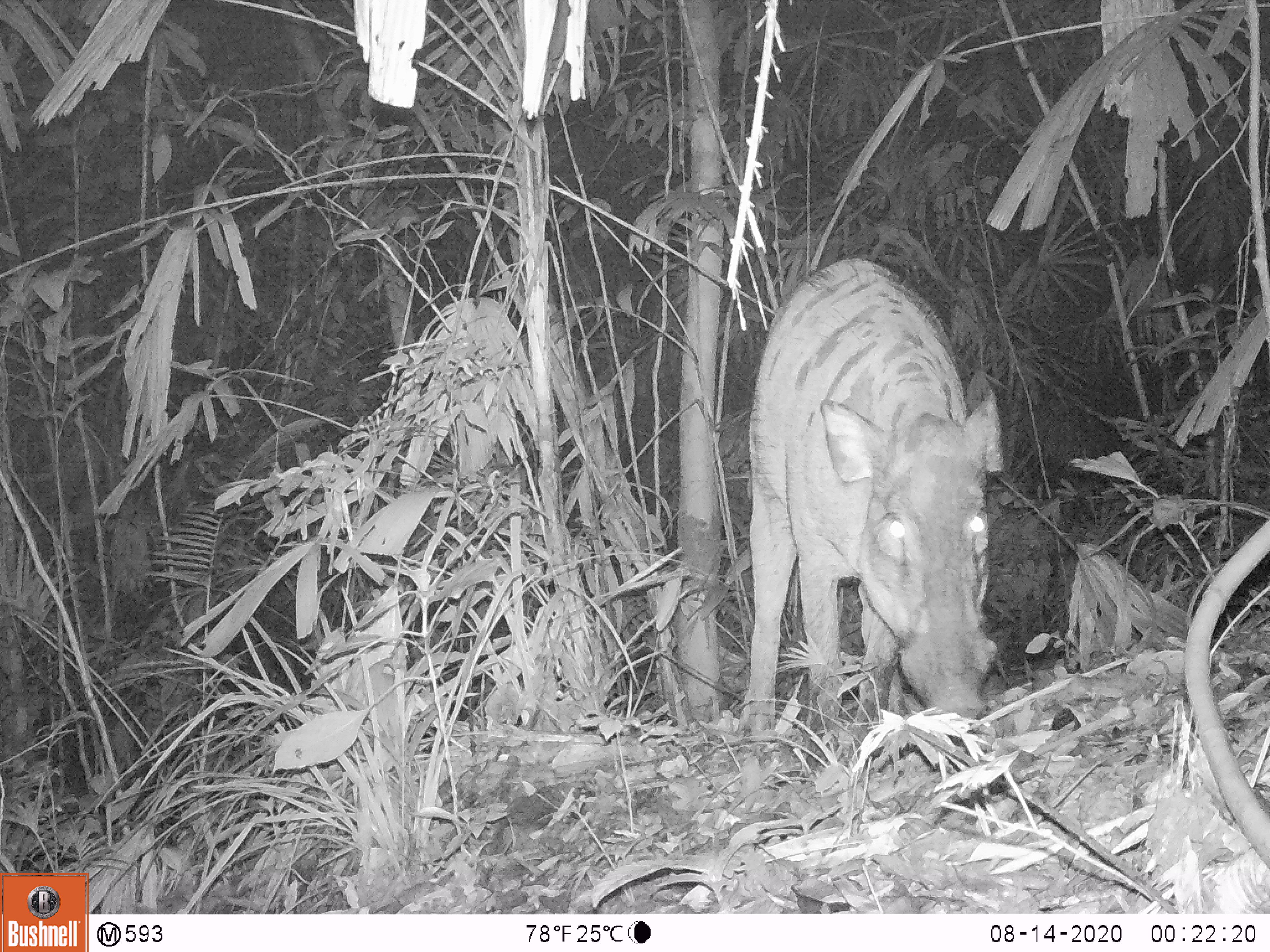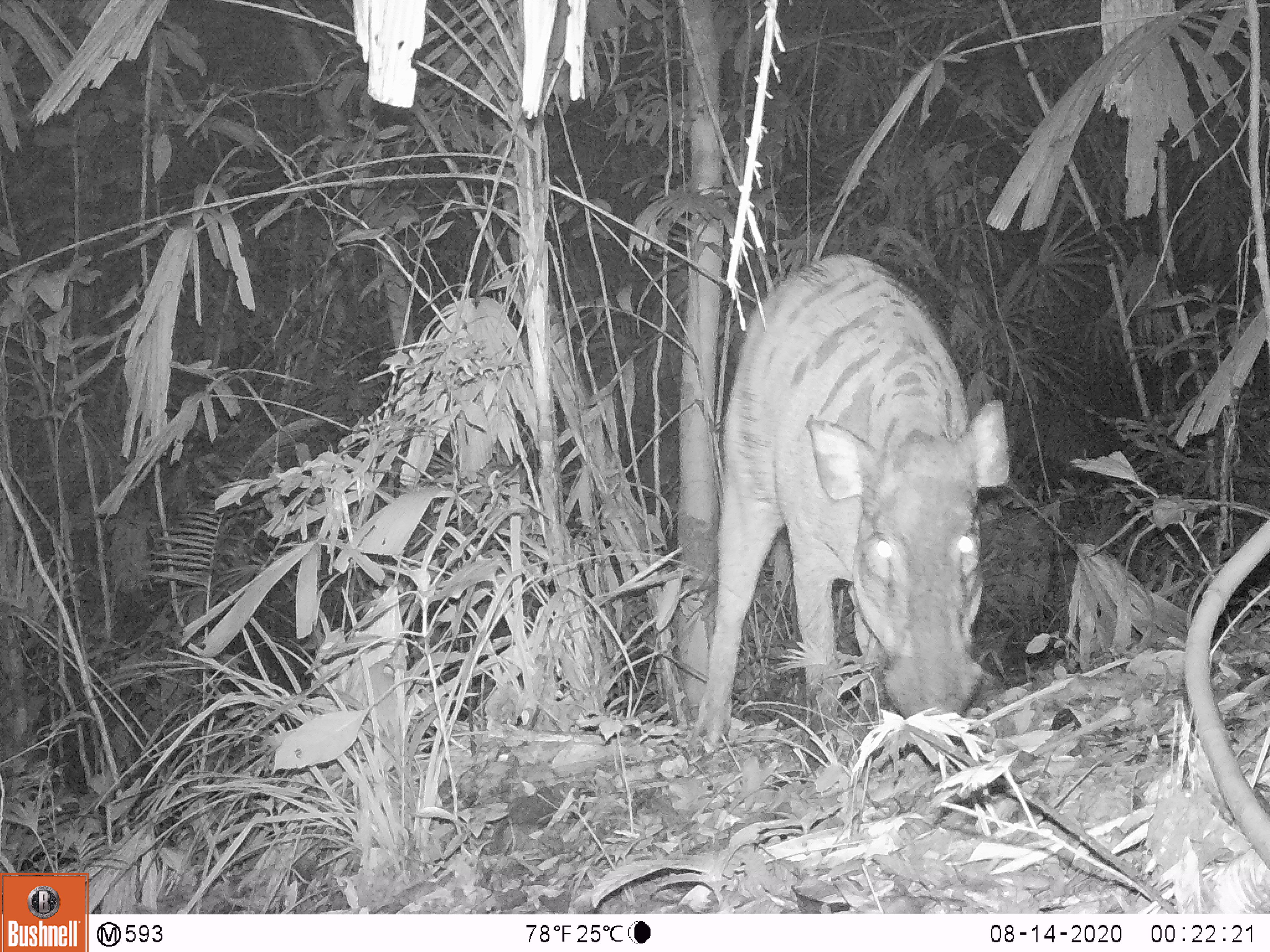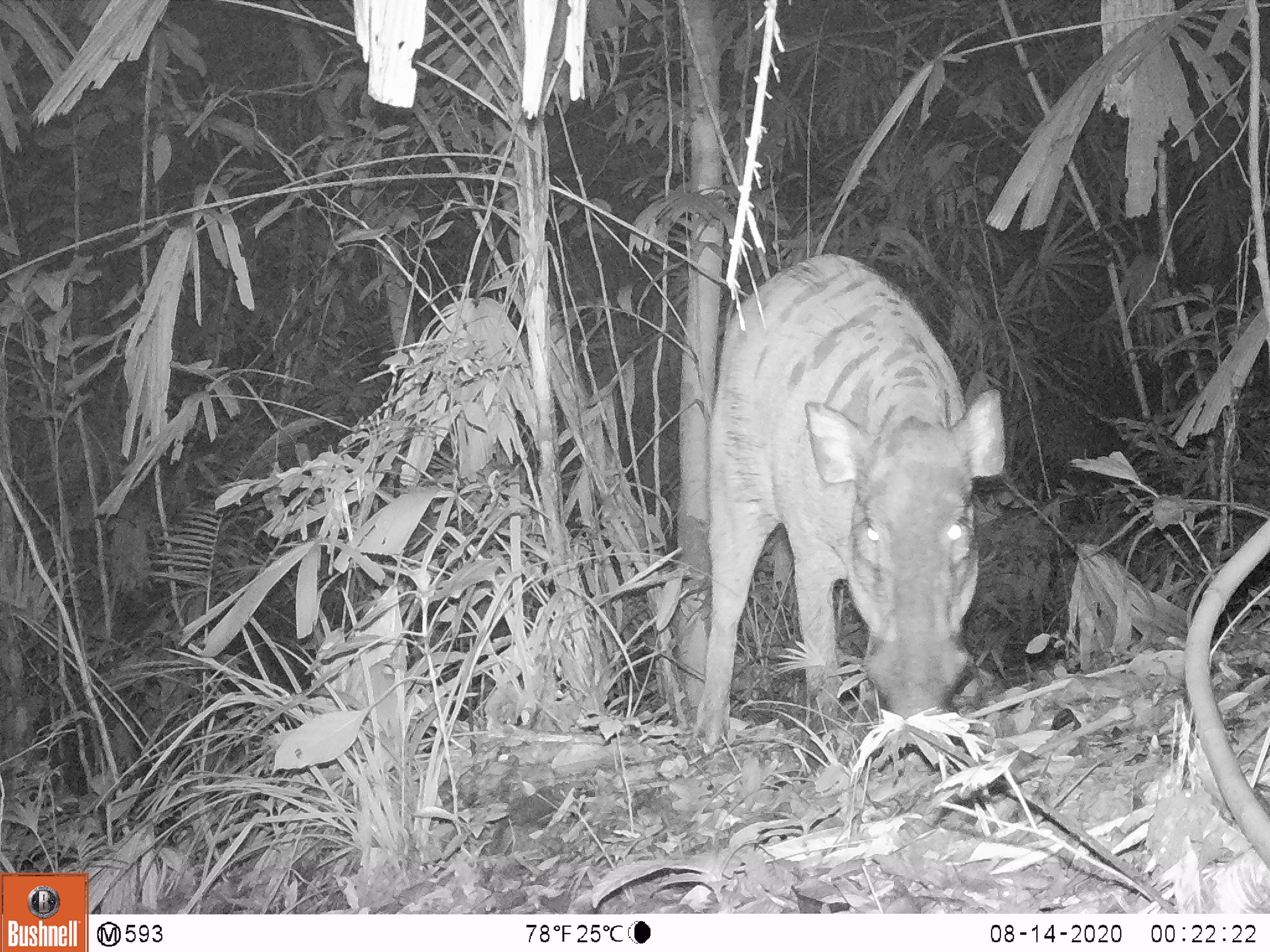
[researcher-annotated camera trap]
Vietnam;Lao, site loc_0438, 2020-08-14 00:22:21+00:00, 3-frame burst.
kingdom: Animalia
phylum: Chordata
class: Mammalia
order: Artiodactyla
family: Suidae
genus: Sus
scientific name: Sus scrofa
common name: eurasian wild pig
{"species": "eurasian wild pig (Sus scrofa)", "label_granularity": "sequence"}